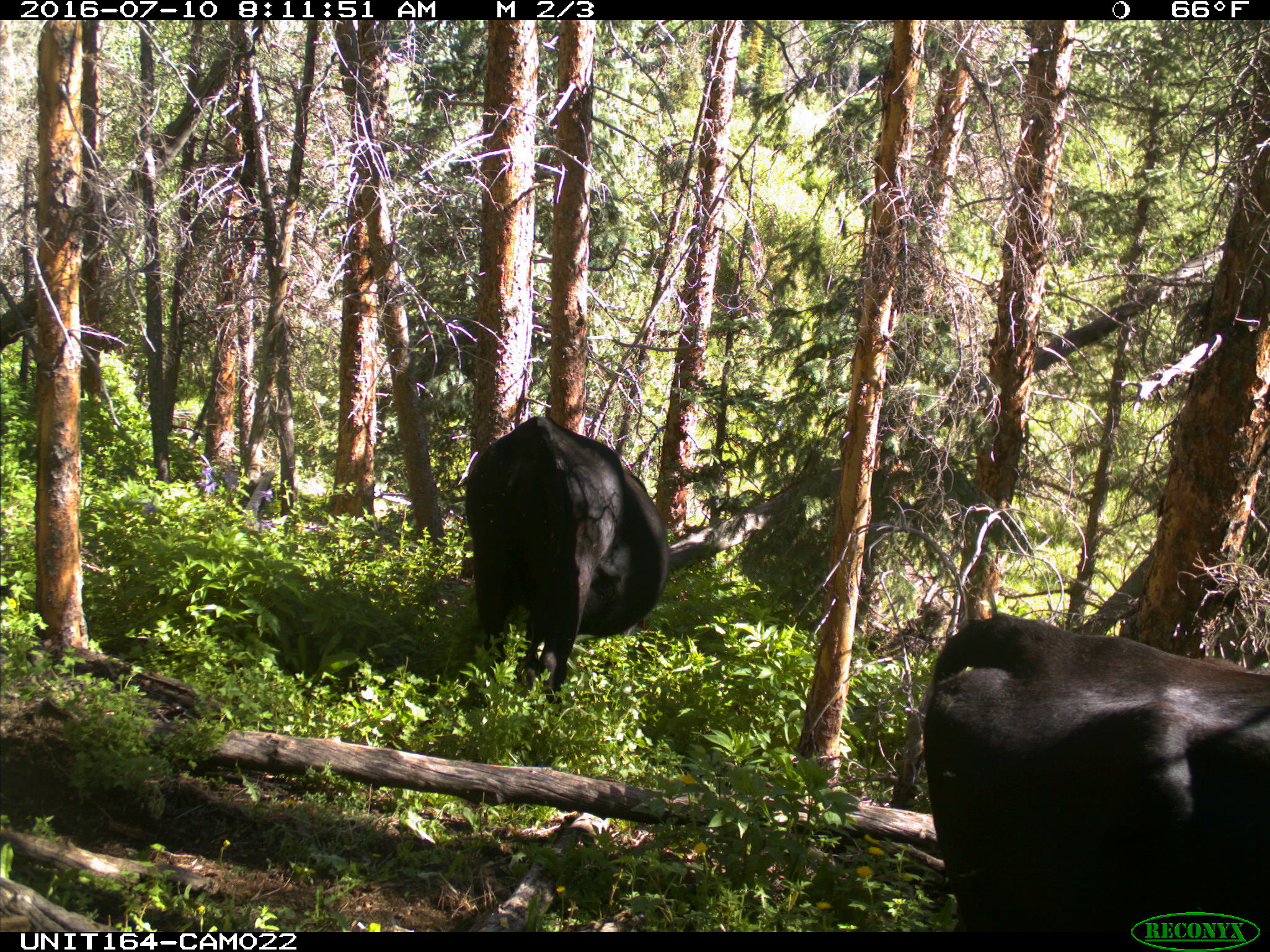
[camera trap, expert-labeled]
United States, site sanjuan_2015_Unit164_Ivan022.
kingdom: Animalia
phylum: Chordata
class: Mammalia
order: Artiodactyla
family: Bovidae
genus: Bos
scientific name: Bos taurus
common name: domestic cow